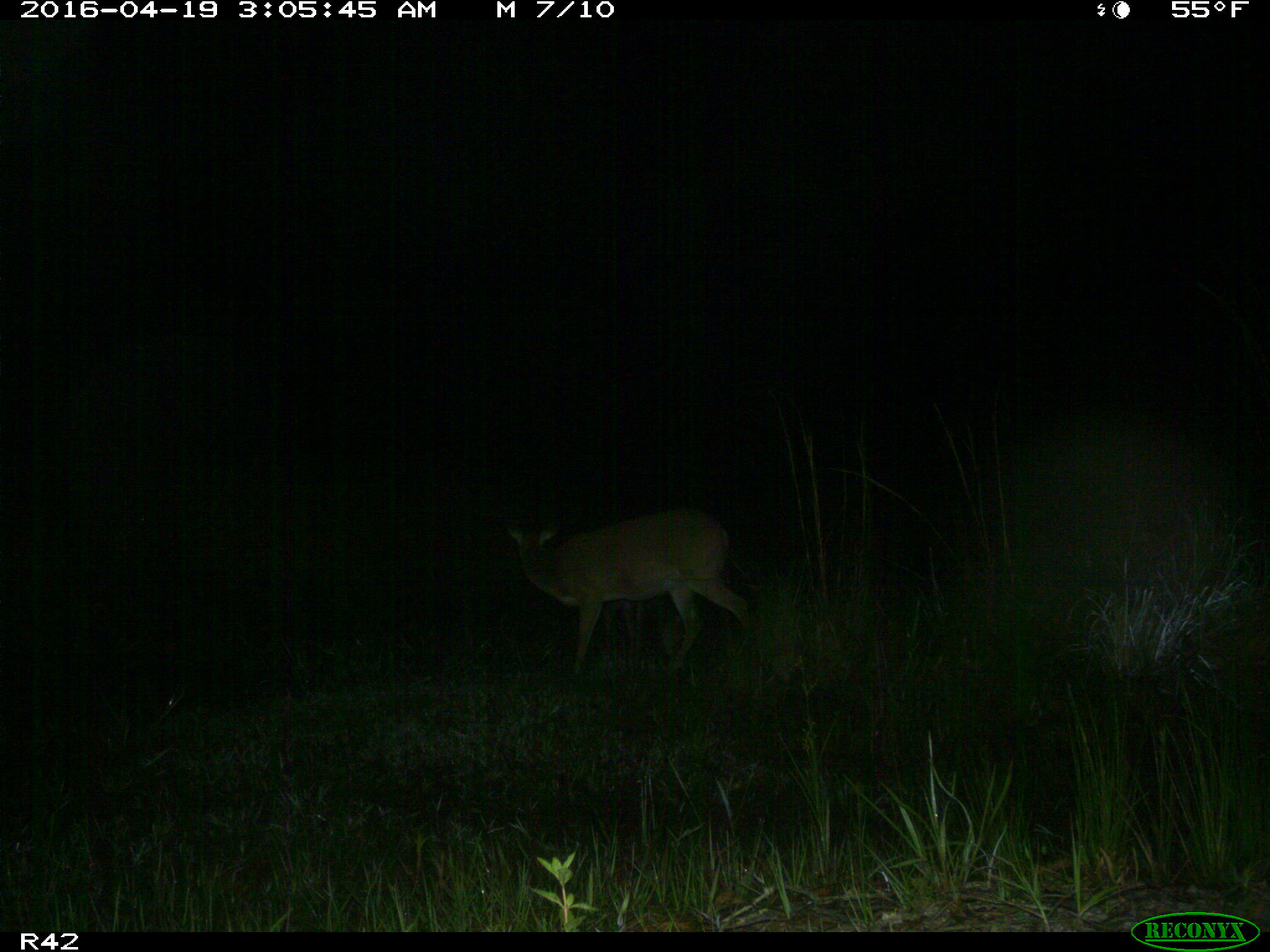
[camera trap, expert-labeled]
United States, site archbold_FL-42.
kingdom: Animalia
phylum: Chordata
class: Mammalia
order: Artiodactyla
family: Cervidae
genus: Odocoileus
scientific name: Odocoileus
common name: deer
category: unidentified deer